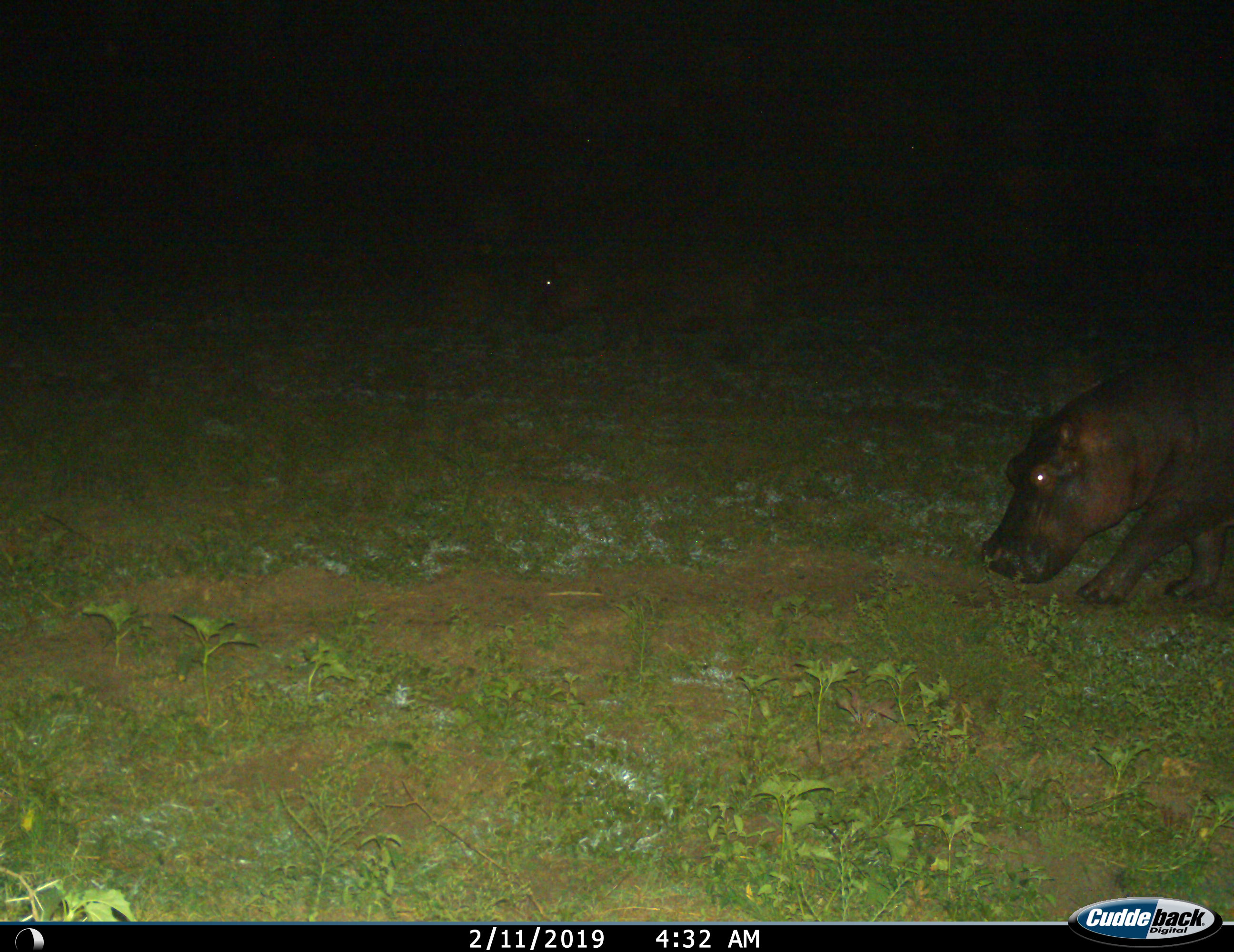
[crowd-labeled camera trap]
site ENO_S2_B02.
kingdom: Animalia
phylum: Chordata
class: Mammalia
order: Artiodactyla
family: Hippopotamidae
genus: Hippopotamus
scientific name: Hippopotamus amphibius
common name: hippopotamus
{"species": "hippopotamus (Hippopotamus amphibius)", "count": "1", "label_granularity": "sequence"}